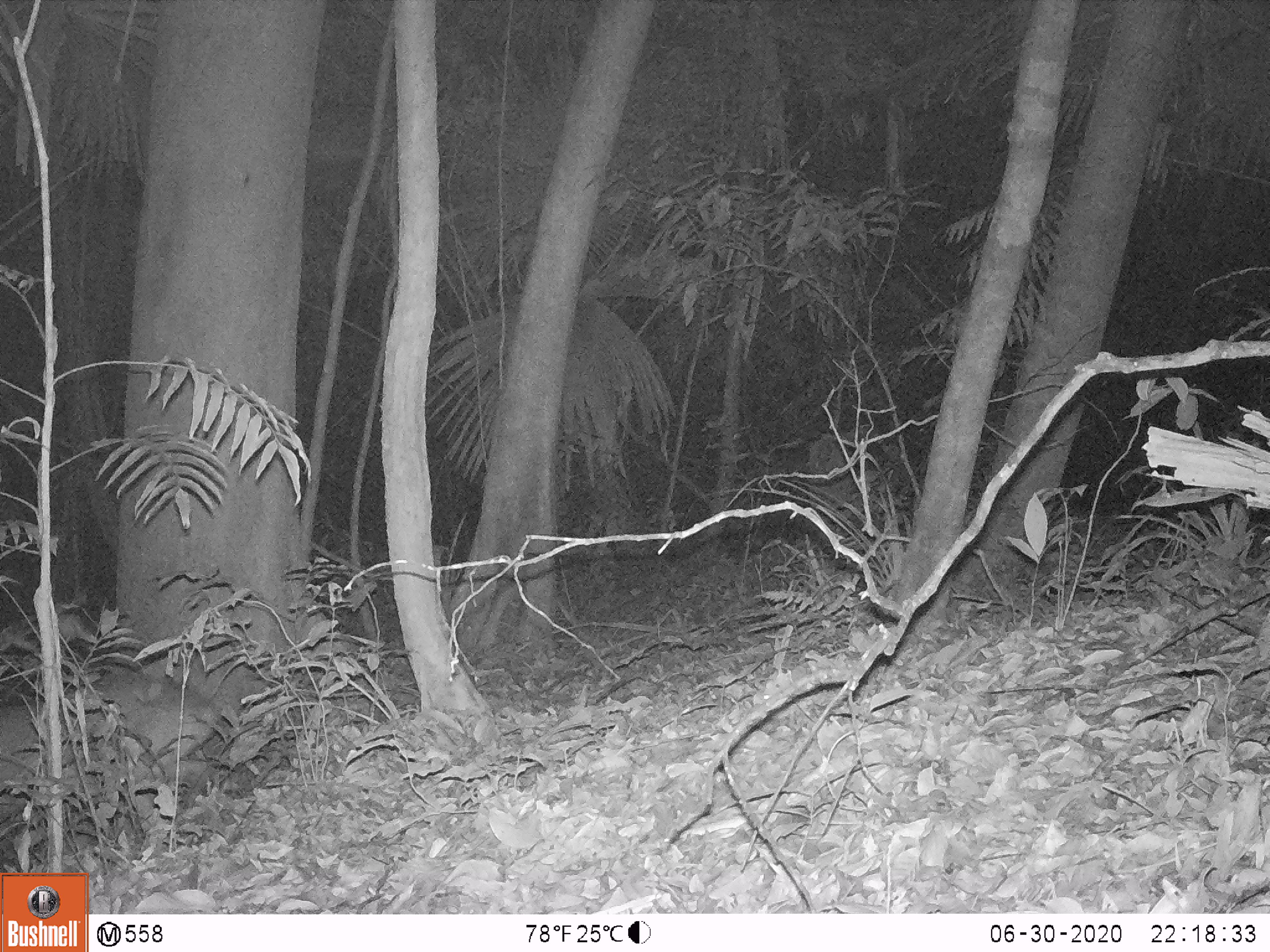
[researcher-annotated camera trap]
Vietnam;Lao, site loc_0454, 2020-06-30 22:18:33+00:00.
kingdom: Animalia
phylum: Chordata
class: Mammalia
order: Artiodactyla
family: Cervidae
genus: Muntiacus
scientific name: Muntiacus vuquangensis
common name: large-antlered muntjac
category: large antlered muntjac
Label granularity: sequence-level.